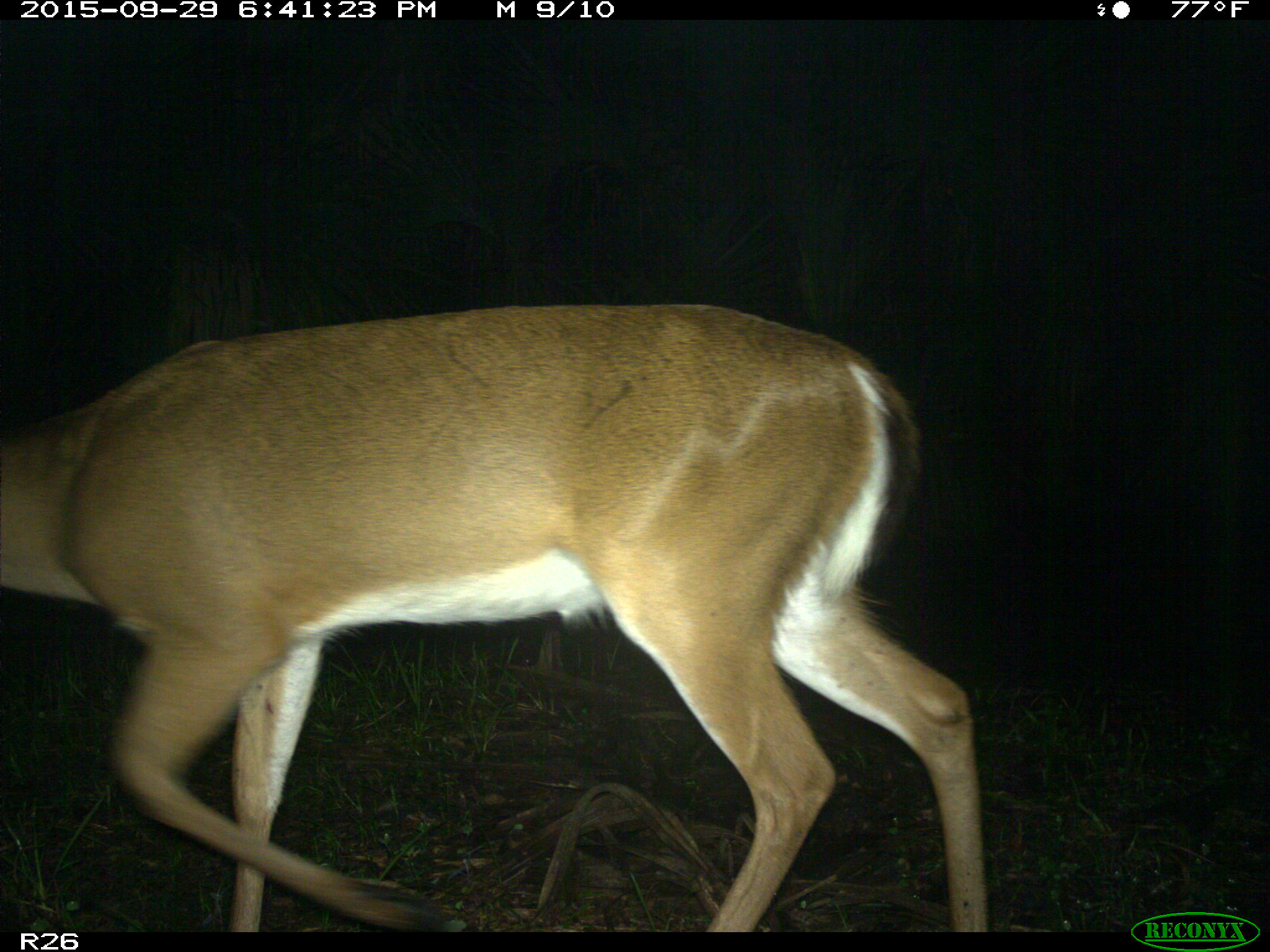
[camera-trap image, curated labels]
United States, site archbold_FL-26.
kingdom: Animalia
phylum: Chordata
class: Mammalia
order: Artiodactyla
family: Cervidae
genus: Odocoileus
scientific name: Odocoileus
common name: deer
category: unidentified deer